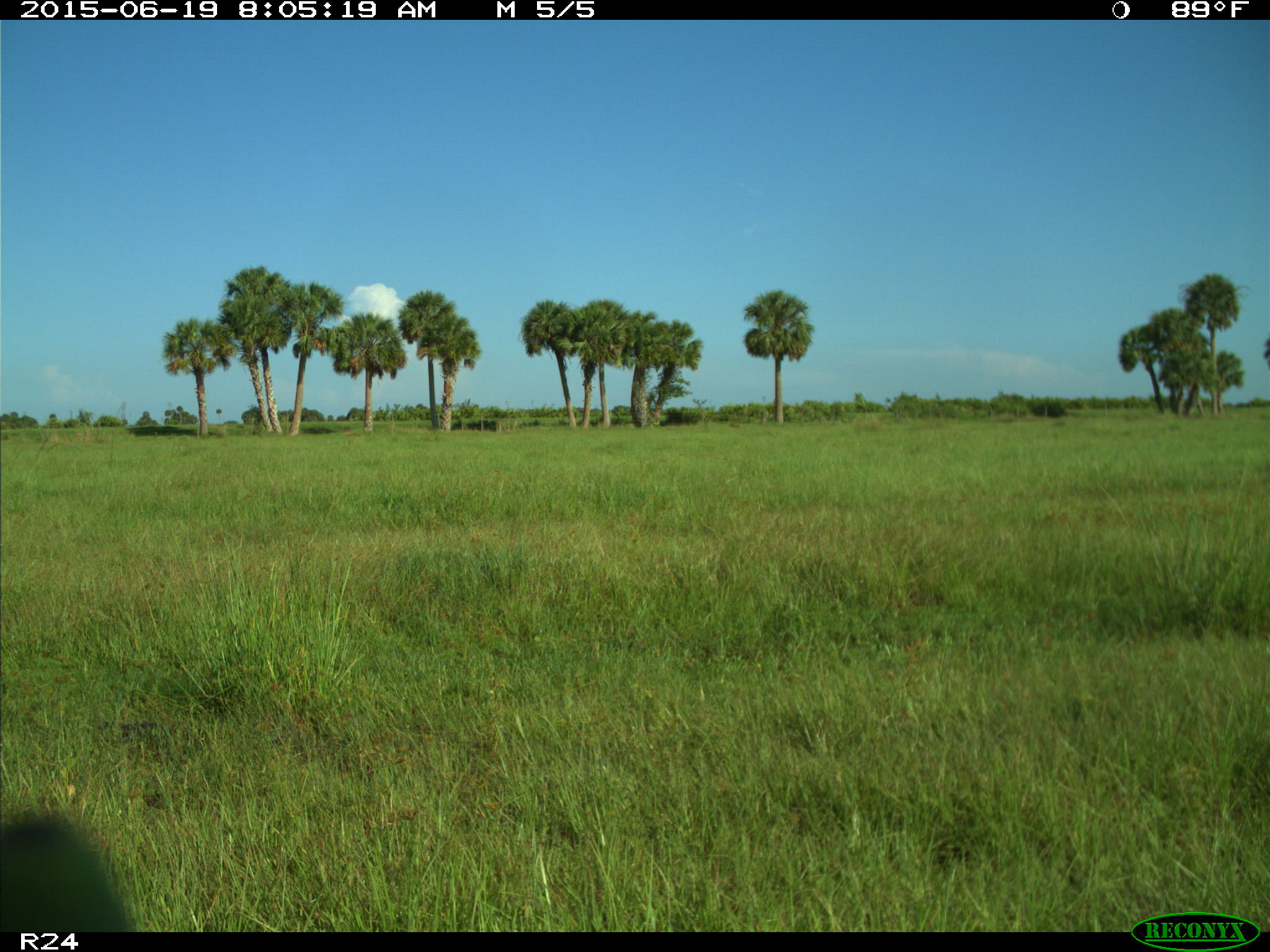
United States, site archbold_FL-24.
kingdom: Animalia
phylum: Chordata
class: Mammalia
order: Artiodactyla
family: Bovidae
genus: Bos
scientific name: Bos taurus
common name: domestic cow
Bos taurus (domestic cow).